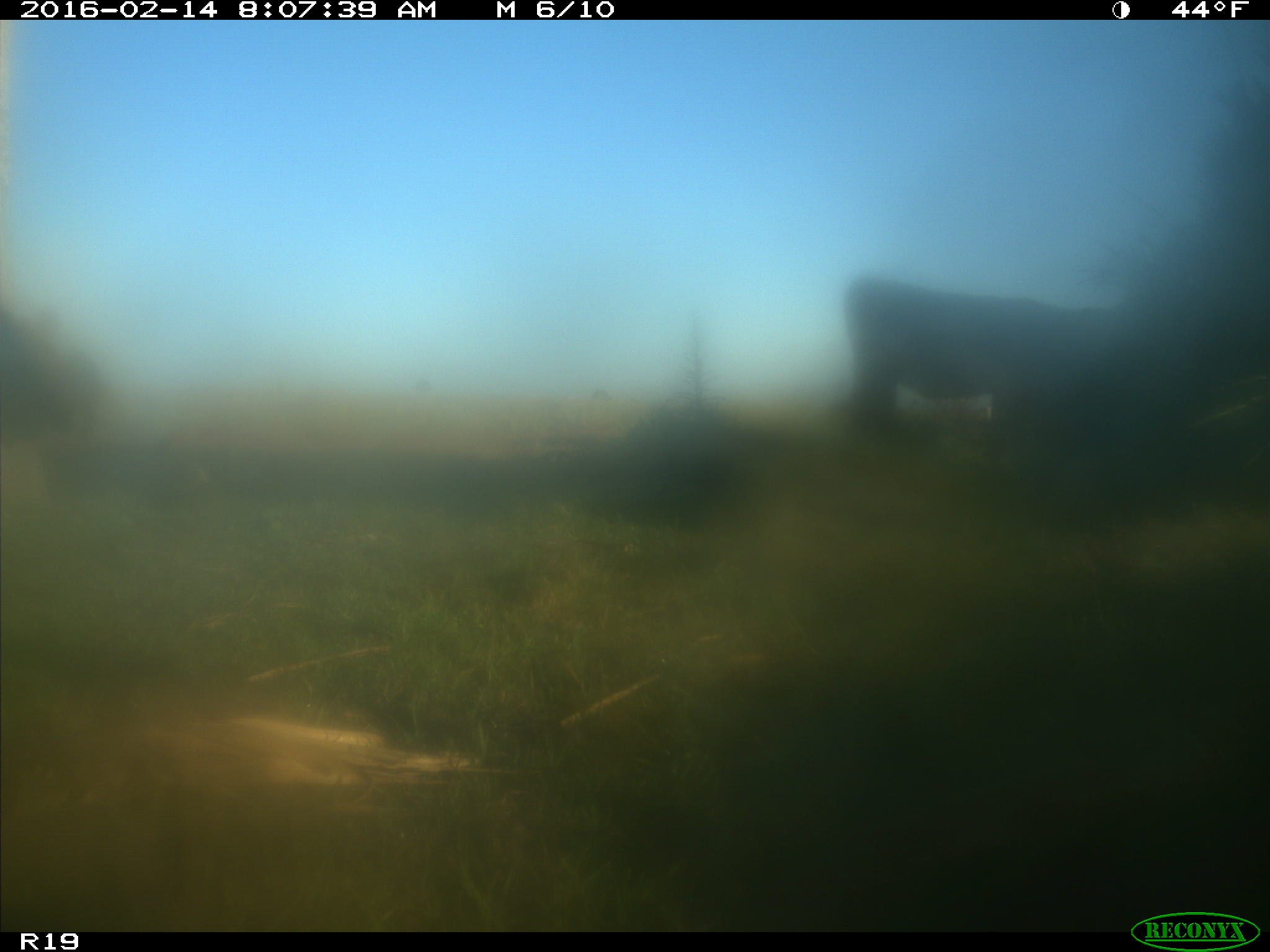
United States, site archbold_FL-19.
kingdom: Animalia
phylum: Chordata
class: Mammalia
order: Artiodactyla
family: Bovidae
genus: Bos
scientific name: Bos taurus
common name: domestic cow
Bos taurus (domestic cow).